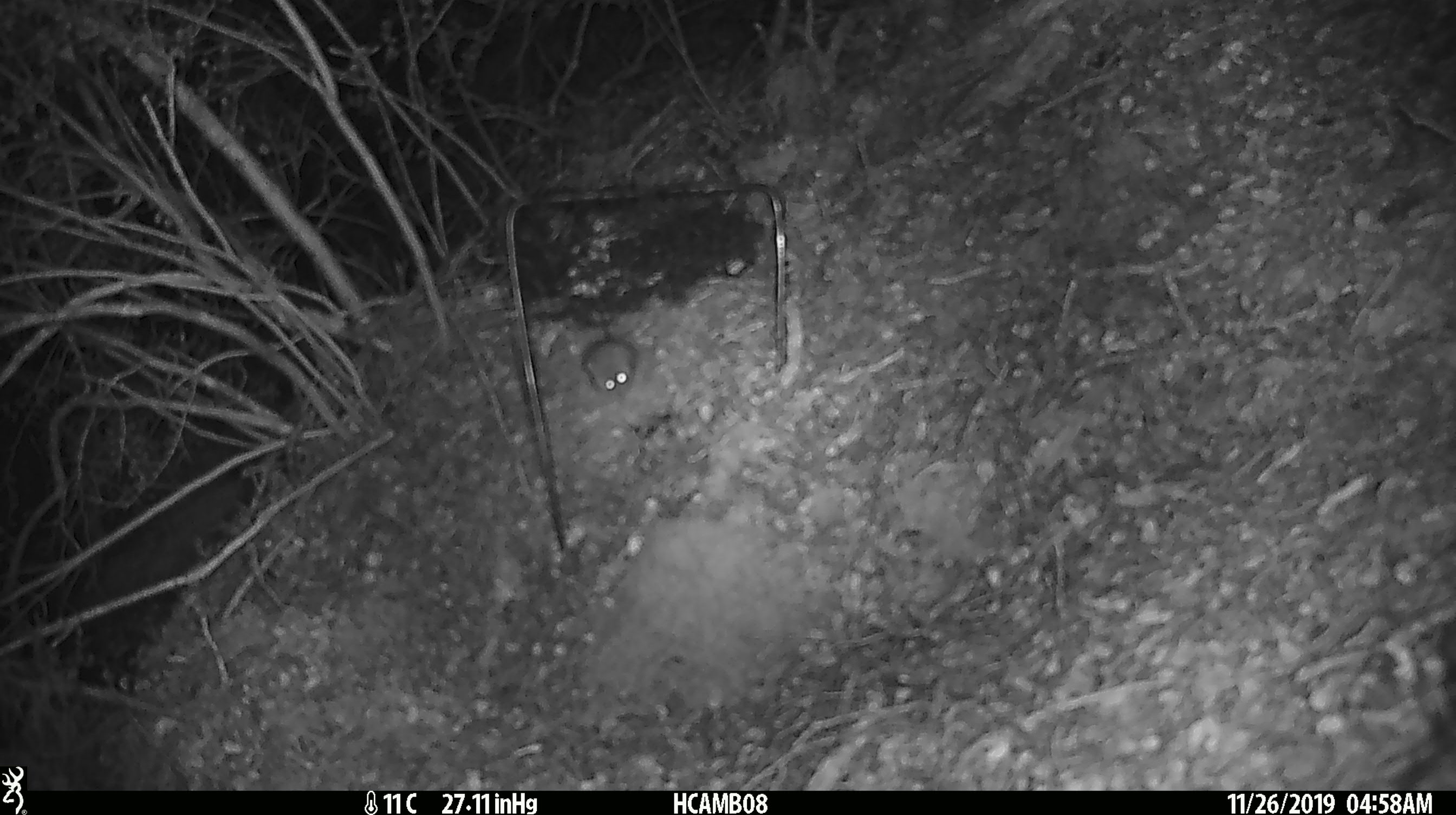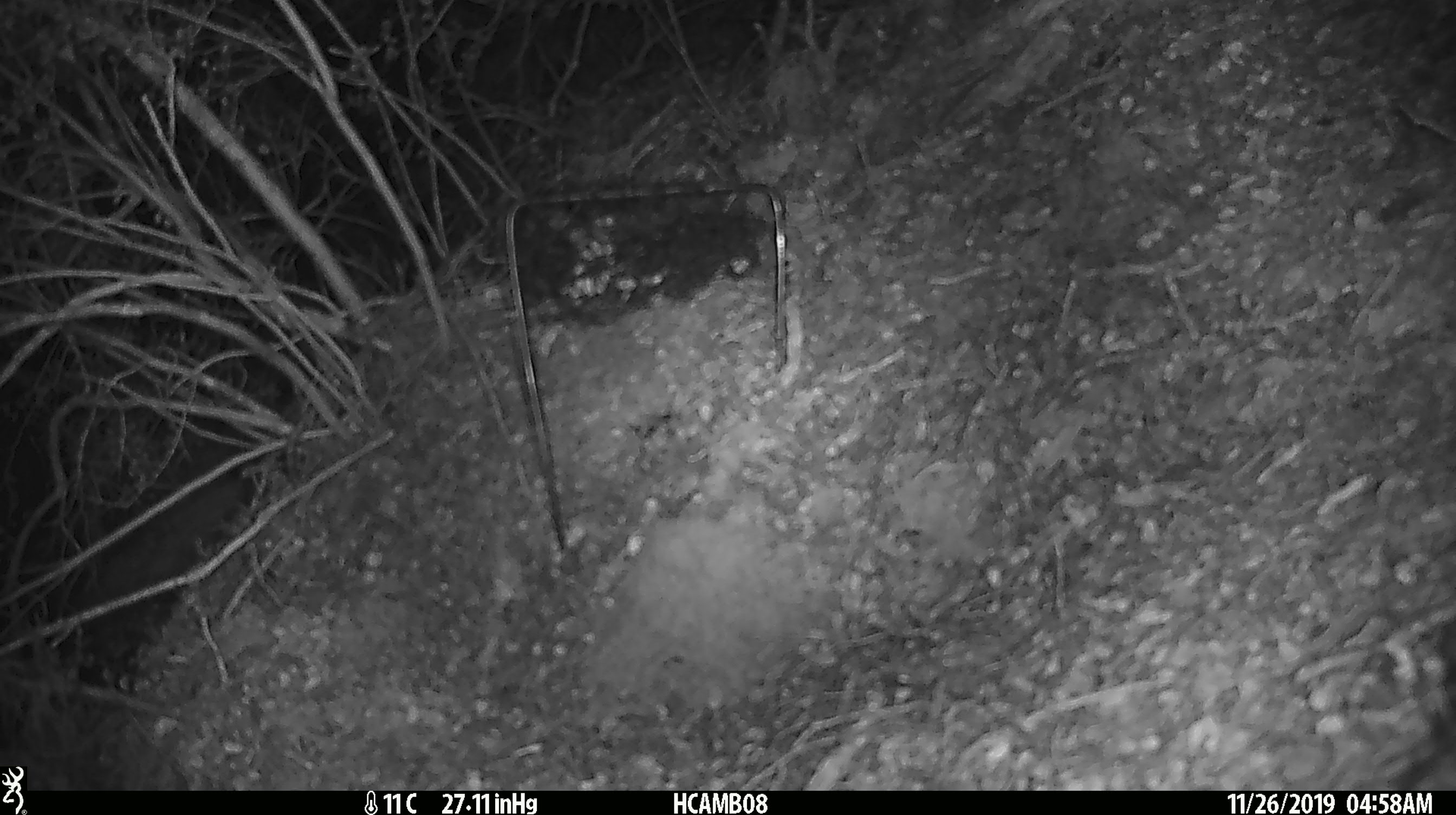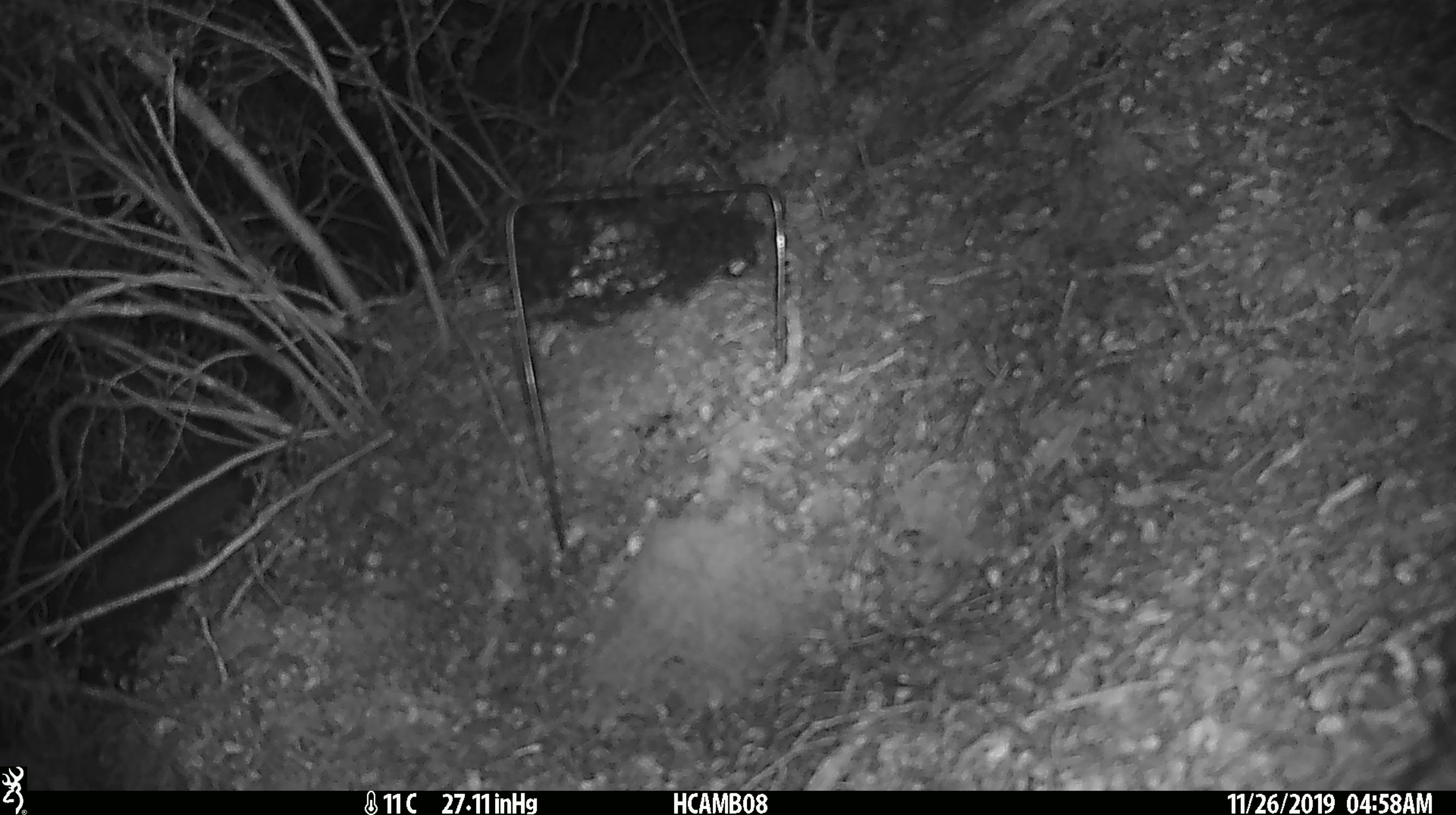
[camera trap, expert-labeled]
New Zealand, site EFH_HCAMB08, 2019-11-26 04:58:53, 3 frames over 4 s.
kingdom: Animalia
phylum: Chordata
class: Mammalia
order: Rodentia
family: Muridae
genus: Mus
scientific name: Mus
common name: mouse